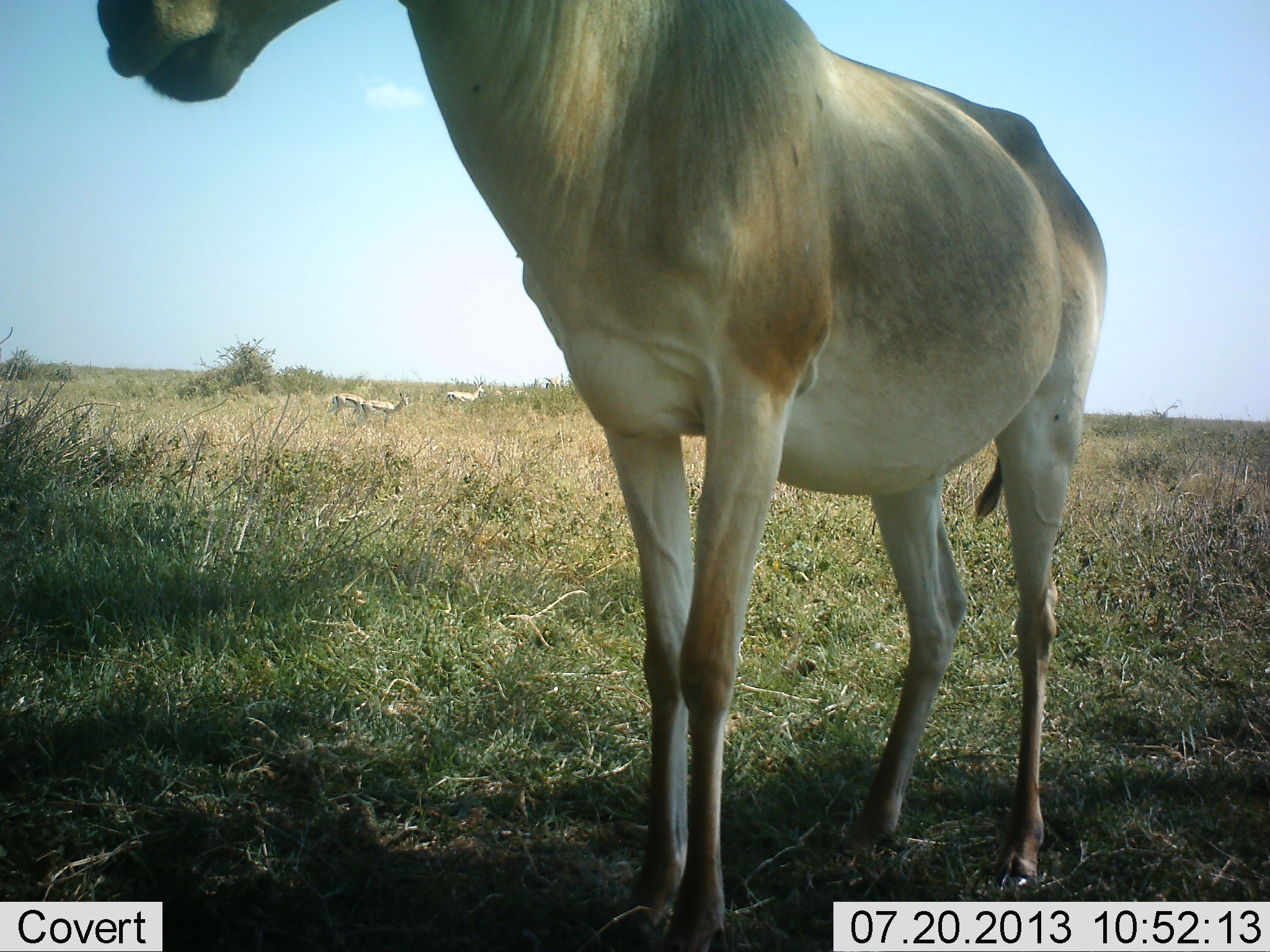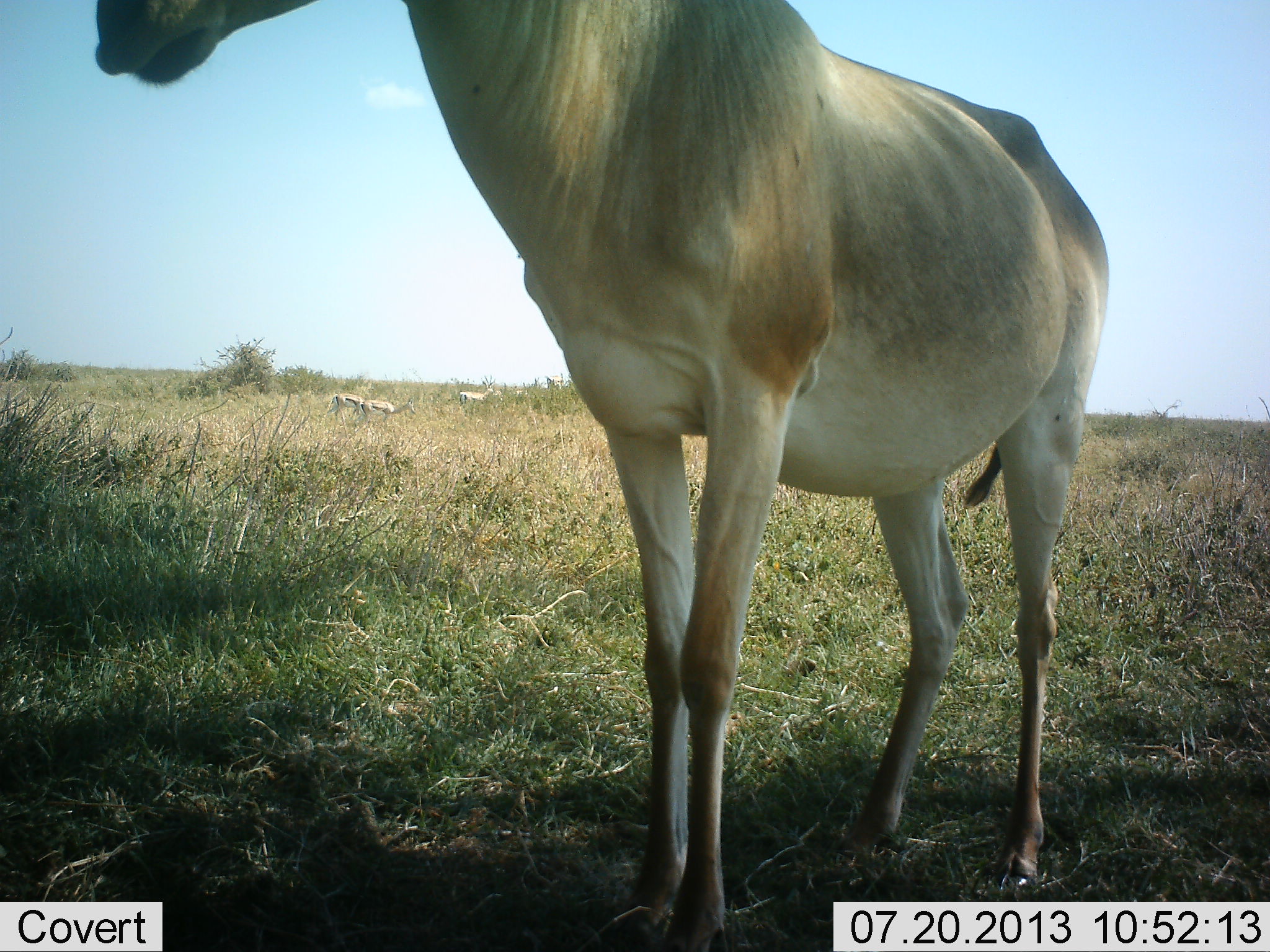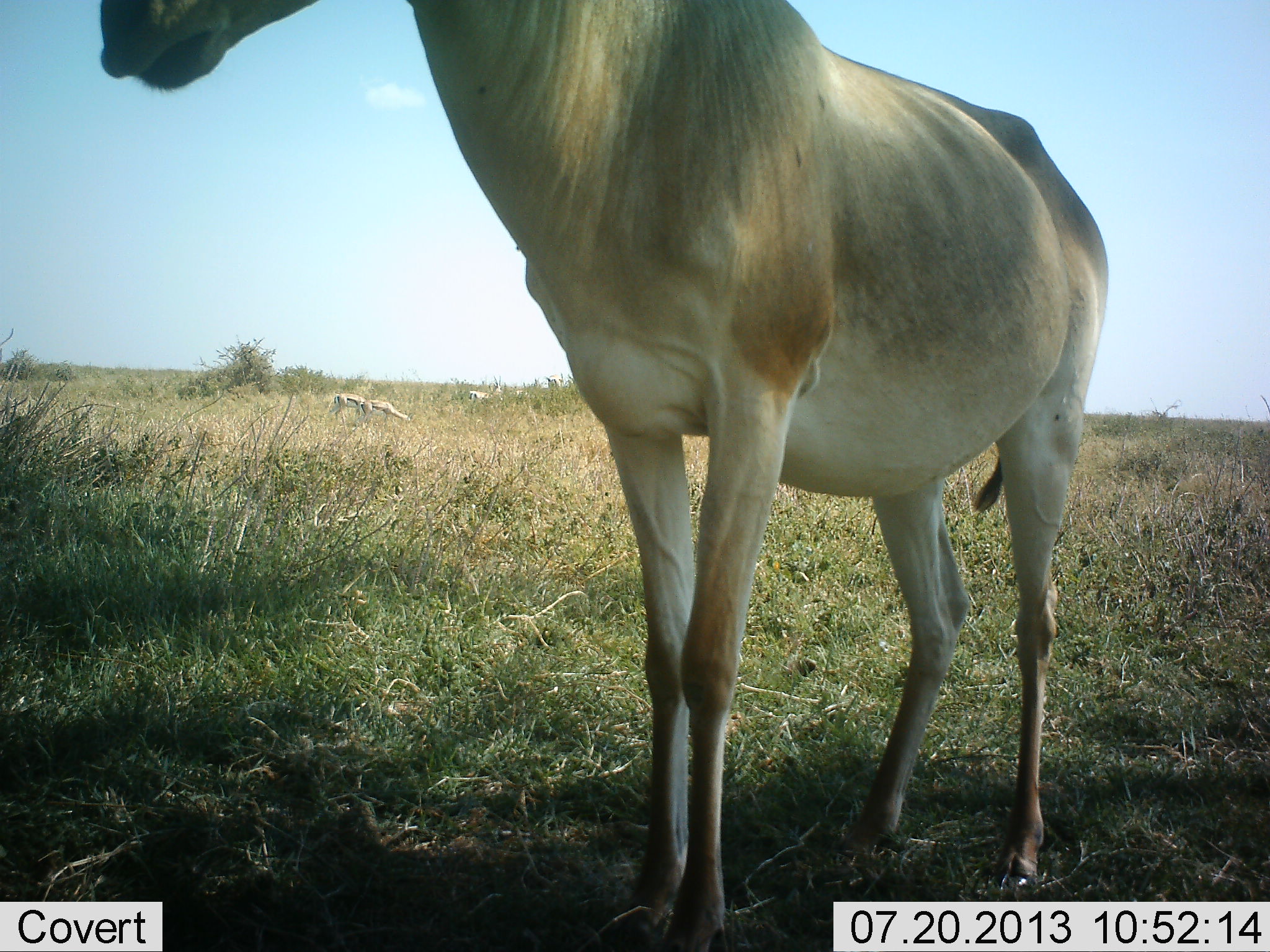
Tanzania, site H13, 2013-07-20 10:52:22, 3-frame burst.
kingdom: Animalia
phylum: Chordata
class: Mammalia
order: Artiodactyla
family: Bovidae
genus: Eudorcas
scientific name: Eudorcas thomsonii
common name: thomson's gazelle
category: gazellethomsons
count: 3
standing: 54%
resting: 0%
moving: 31%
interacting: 0%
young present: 0%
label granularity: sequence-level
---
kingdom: Animalia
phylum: Chordata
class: Mammalia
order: Artiodactyla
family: Bovidae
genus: Alcelaphus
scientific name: Alcelaphus buselaphus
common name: hartebeest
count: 1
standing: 92%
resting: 0%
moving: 4%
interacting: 0%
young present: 0%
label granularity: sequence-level